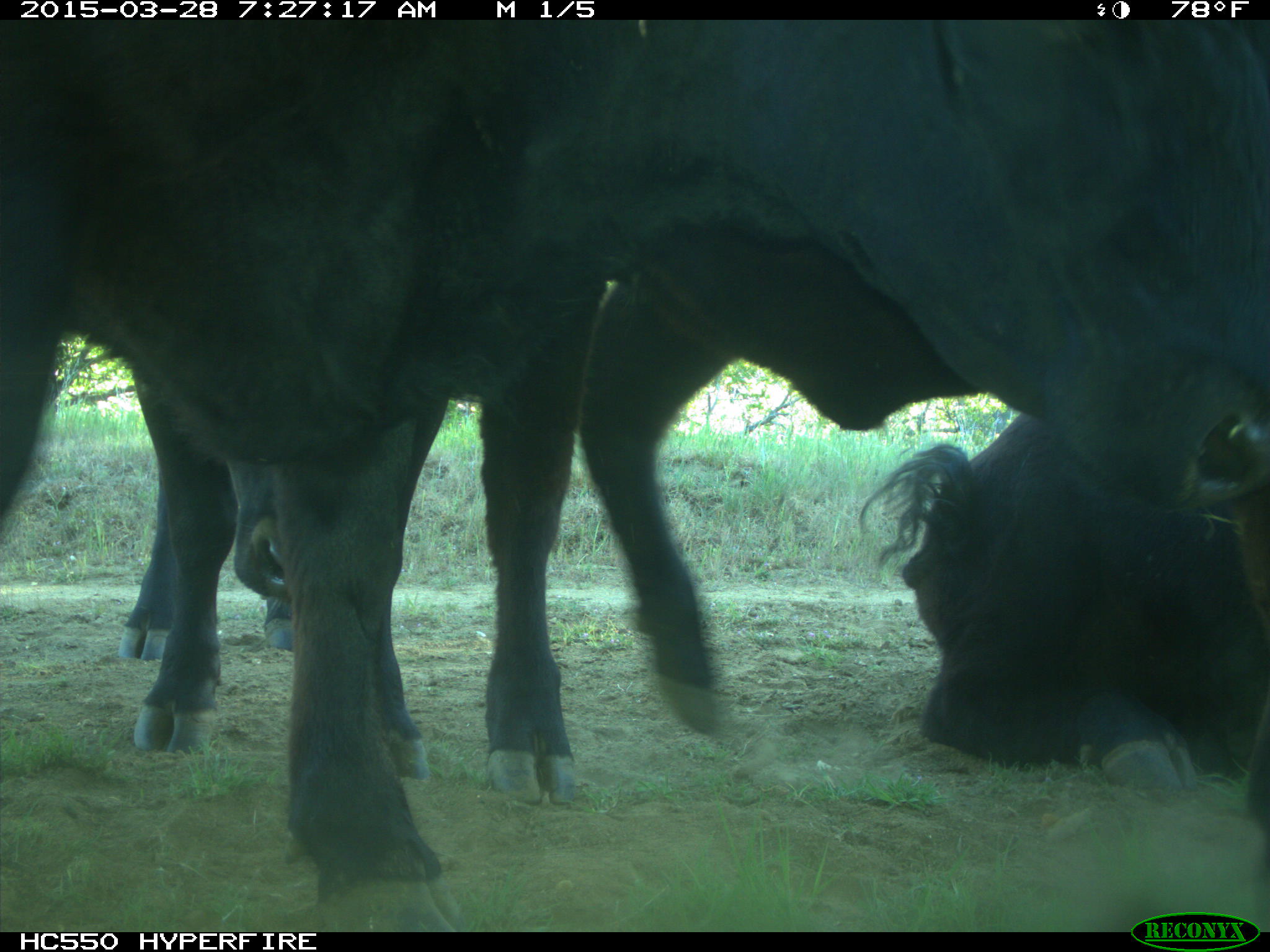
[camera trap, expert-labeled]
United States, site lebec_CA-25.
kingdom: Animalia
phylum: Chordata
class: Mammalia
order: Artiodactyla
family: Bovidae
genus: Bos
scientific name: Bos taurus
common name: domestic cow